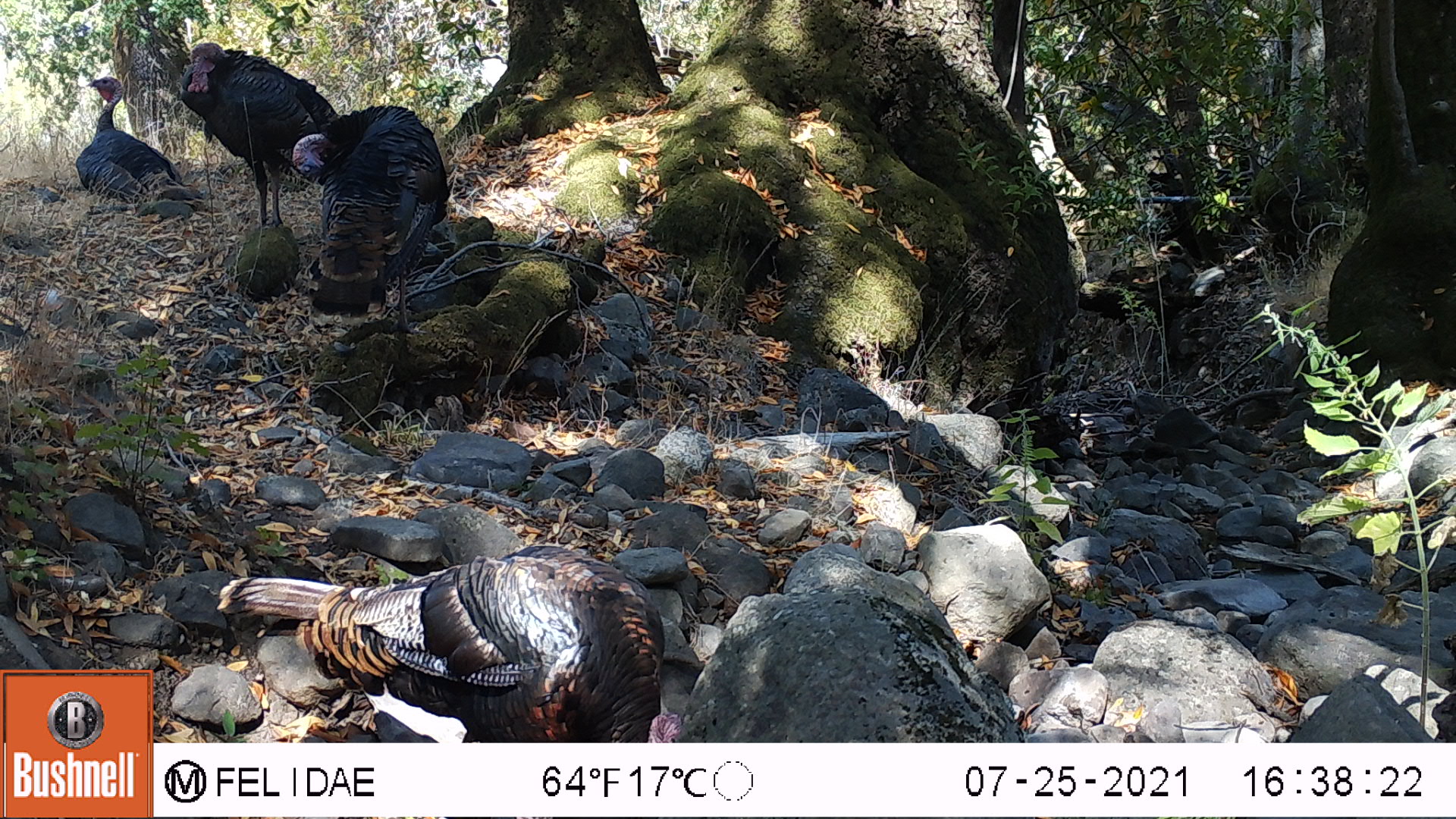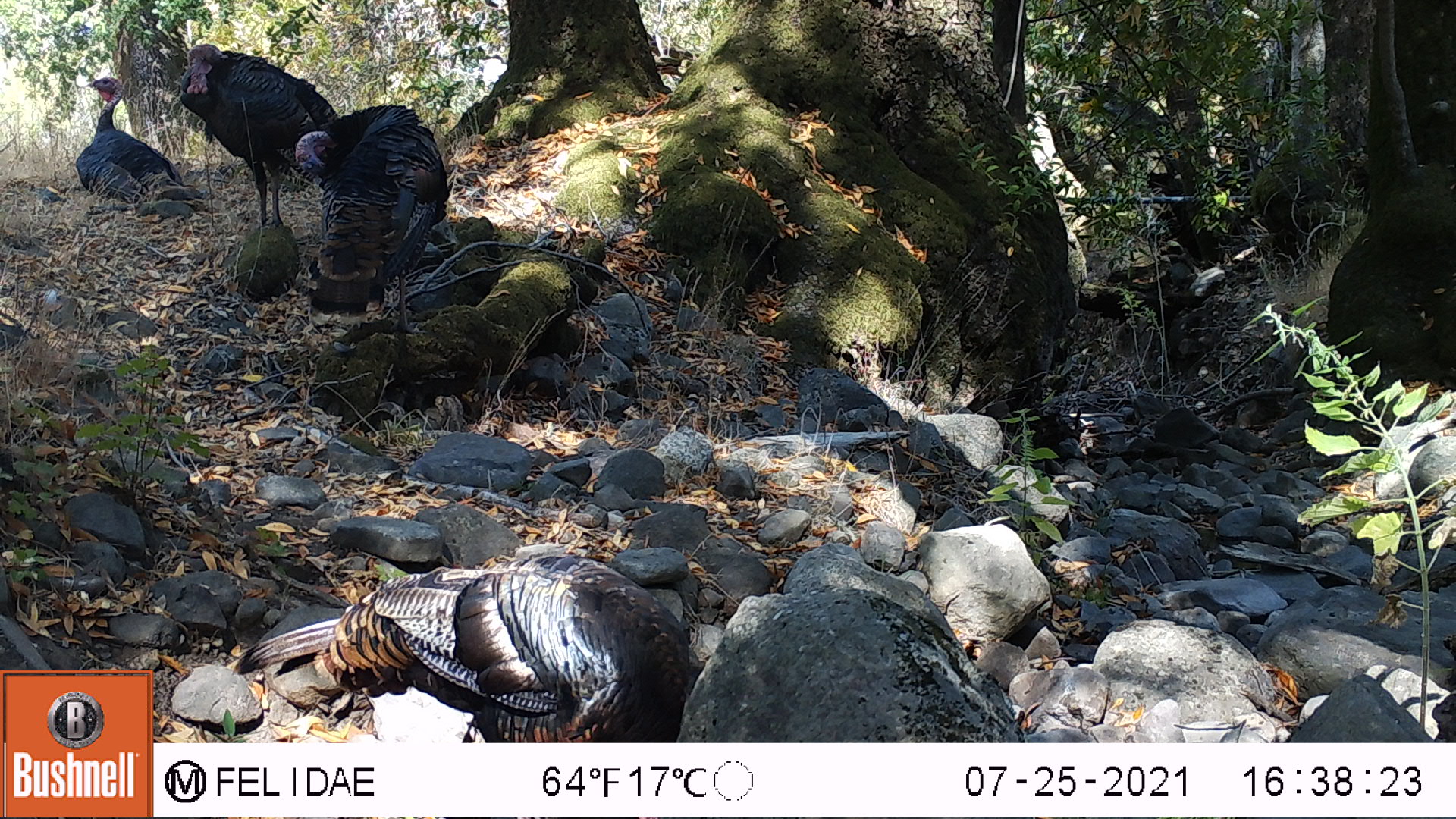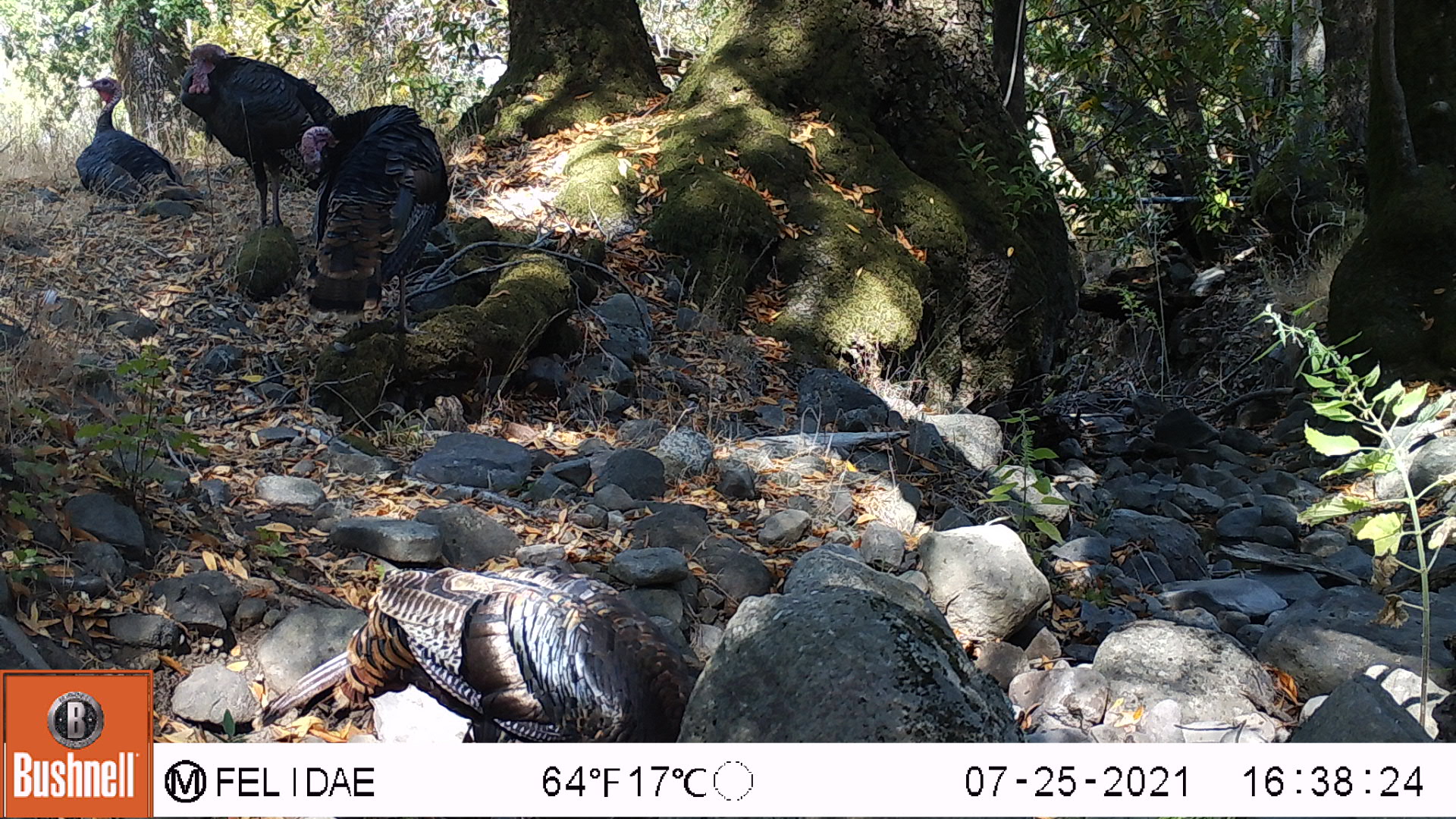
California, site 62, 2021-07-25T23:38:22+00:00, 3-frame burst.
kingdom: Animalia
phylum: Chordata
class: Aves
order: Galliformes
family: Phasianidae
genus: Meleagris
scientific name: Meleagris gallopavo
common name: turkey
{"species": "turkey (Meleagris gallopavo)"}